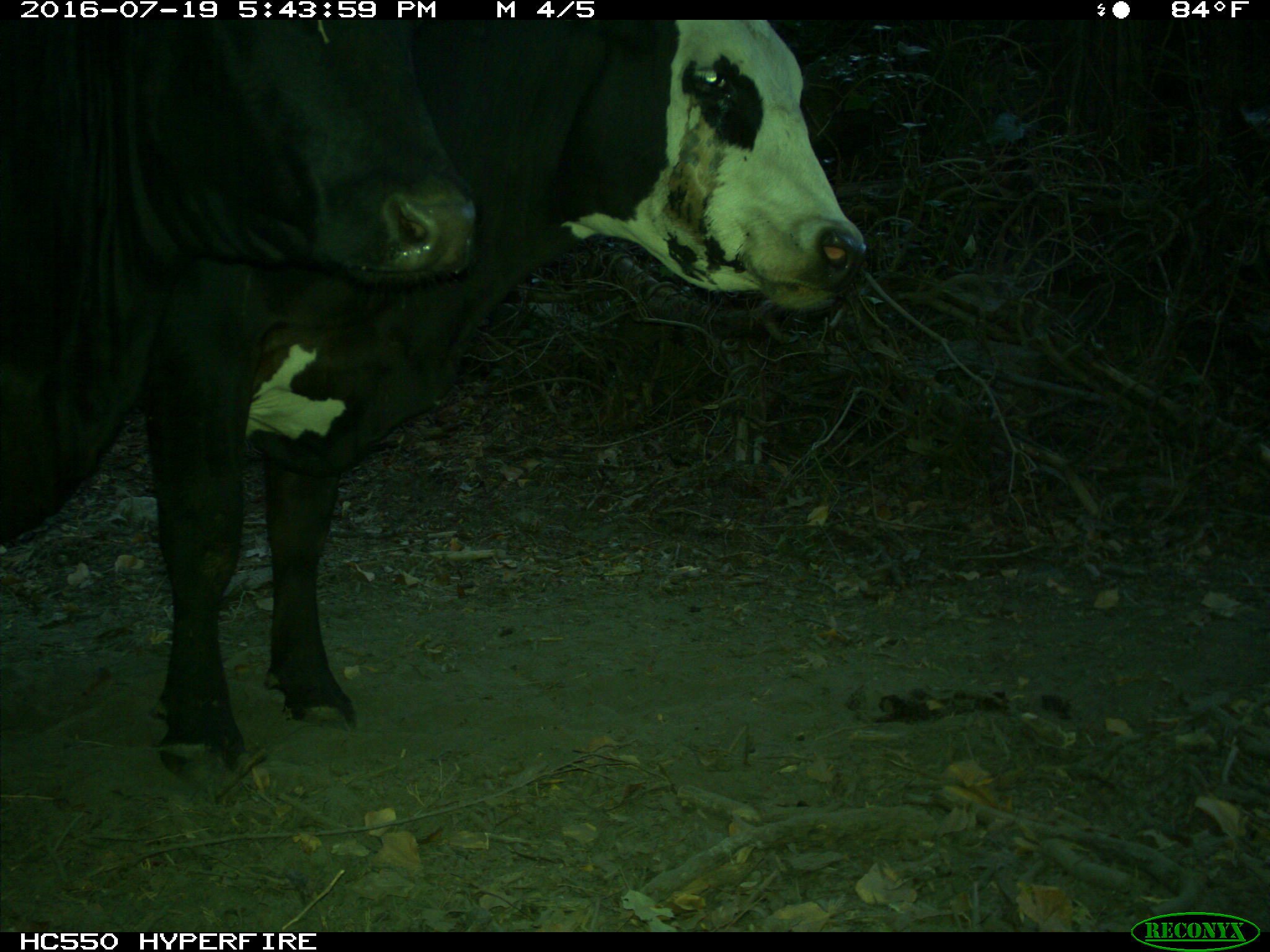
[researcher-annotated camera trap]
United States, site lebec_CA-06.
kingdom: Animalia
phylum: Chordata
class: Mammalia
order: Artiodactyla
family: Bovidae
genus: Bos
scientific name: Bos taurus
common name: domestic cow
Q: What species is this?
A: Bos taurus (domestic cow).